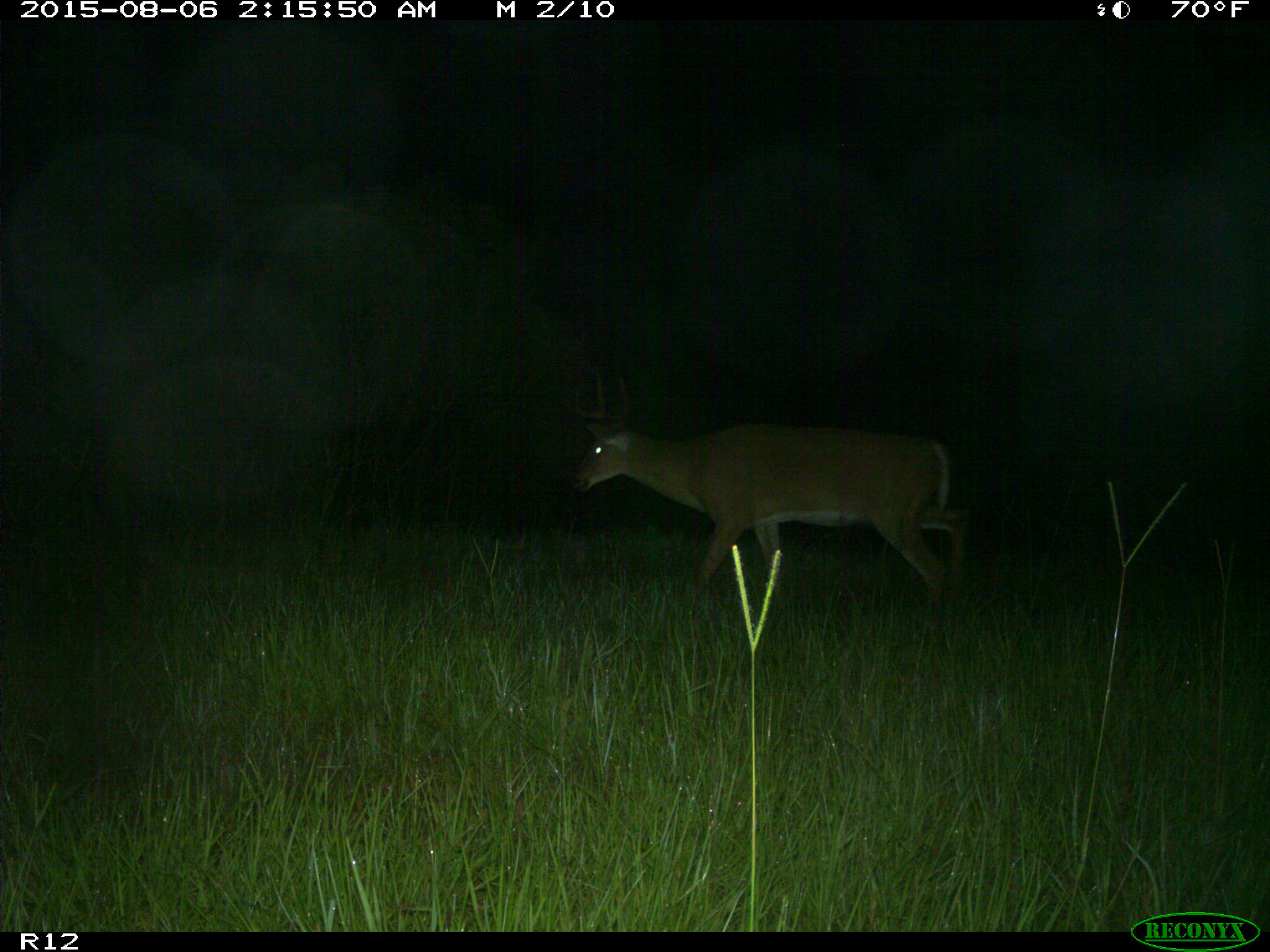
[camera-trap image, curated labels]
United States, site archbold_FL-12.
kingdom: Animalia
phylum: Chordata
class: Mammalia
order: Artiodactyla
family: Cervidae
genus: Odocoileus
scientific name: Odocoileus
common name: deer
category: unidentified deer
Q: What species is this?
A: Unidentified deer (deer) (Odocoileus).